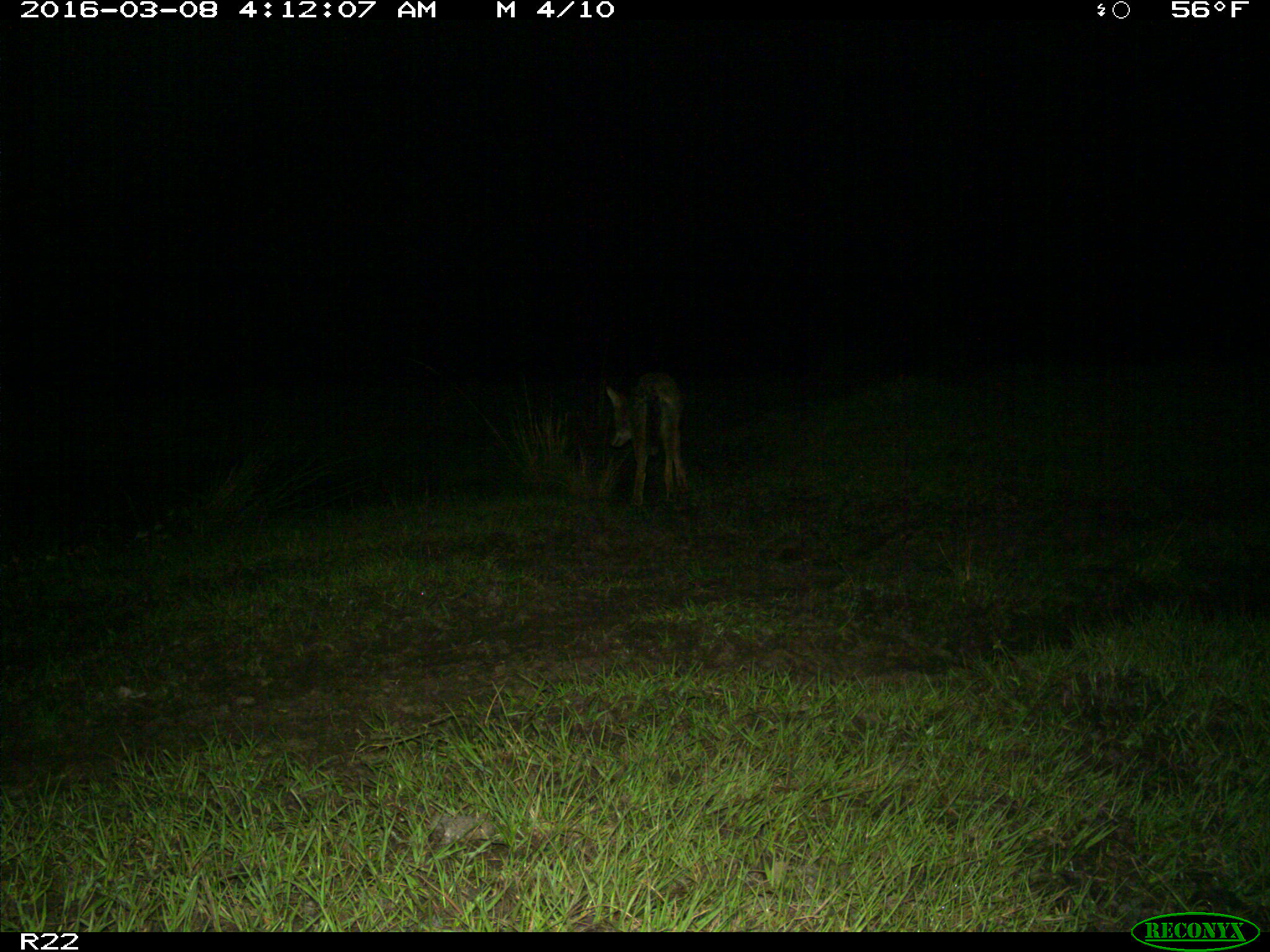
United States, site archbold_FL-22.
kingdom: Animalia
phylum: Chordata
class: Mammalia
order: Carnivora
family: Canidae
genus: Canis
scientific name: Canis latrans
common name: coyote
Canis latrans (coyote).